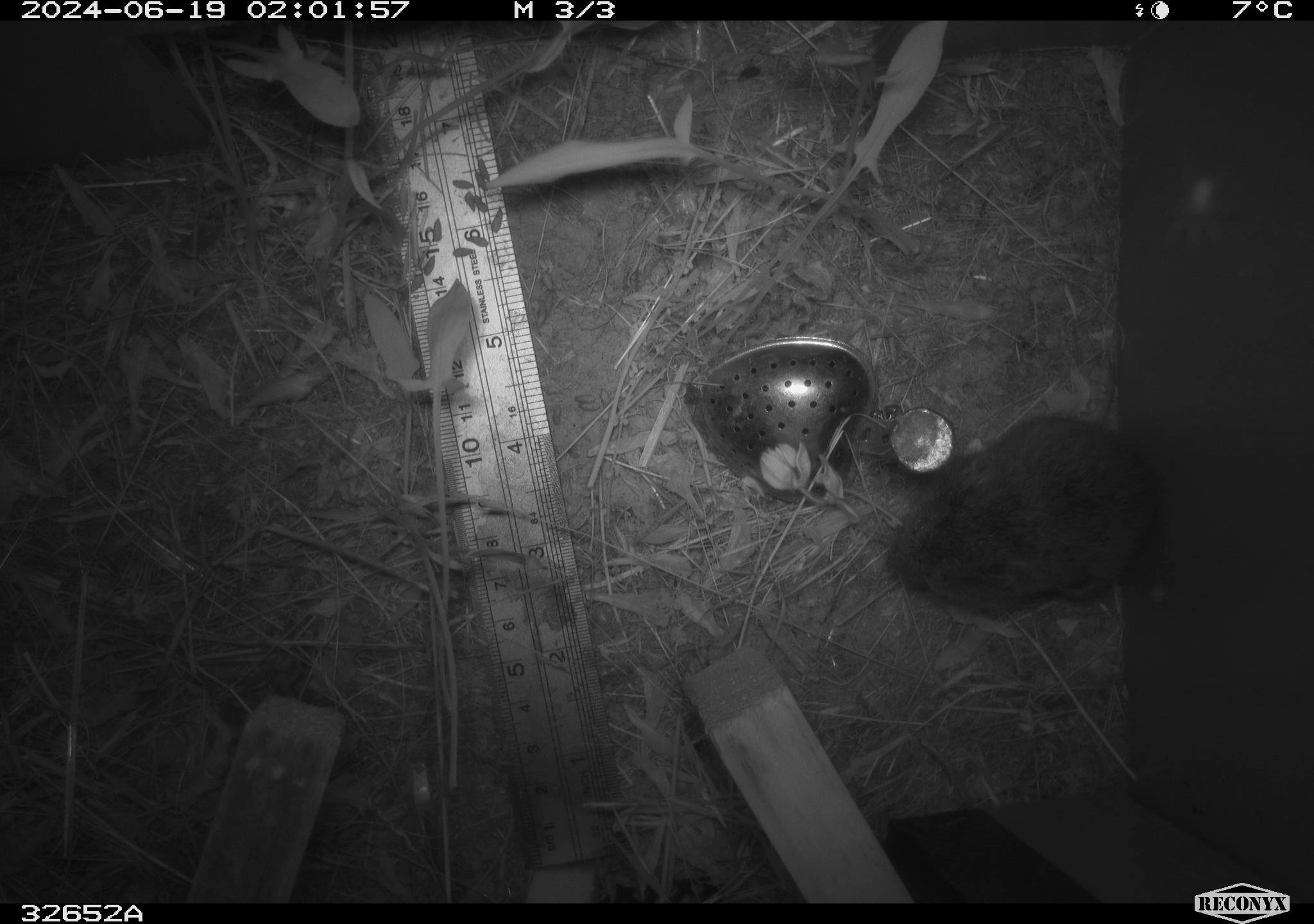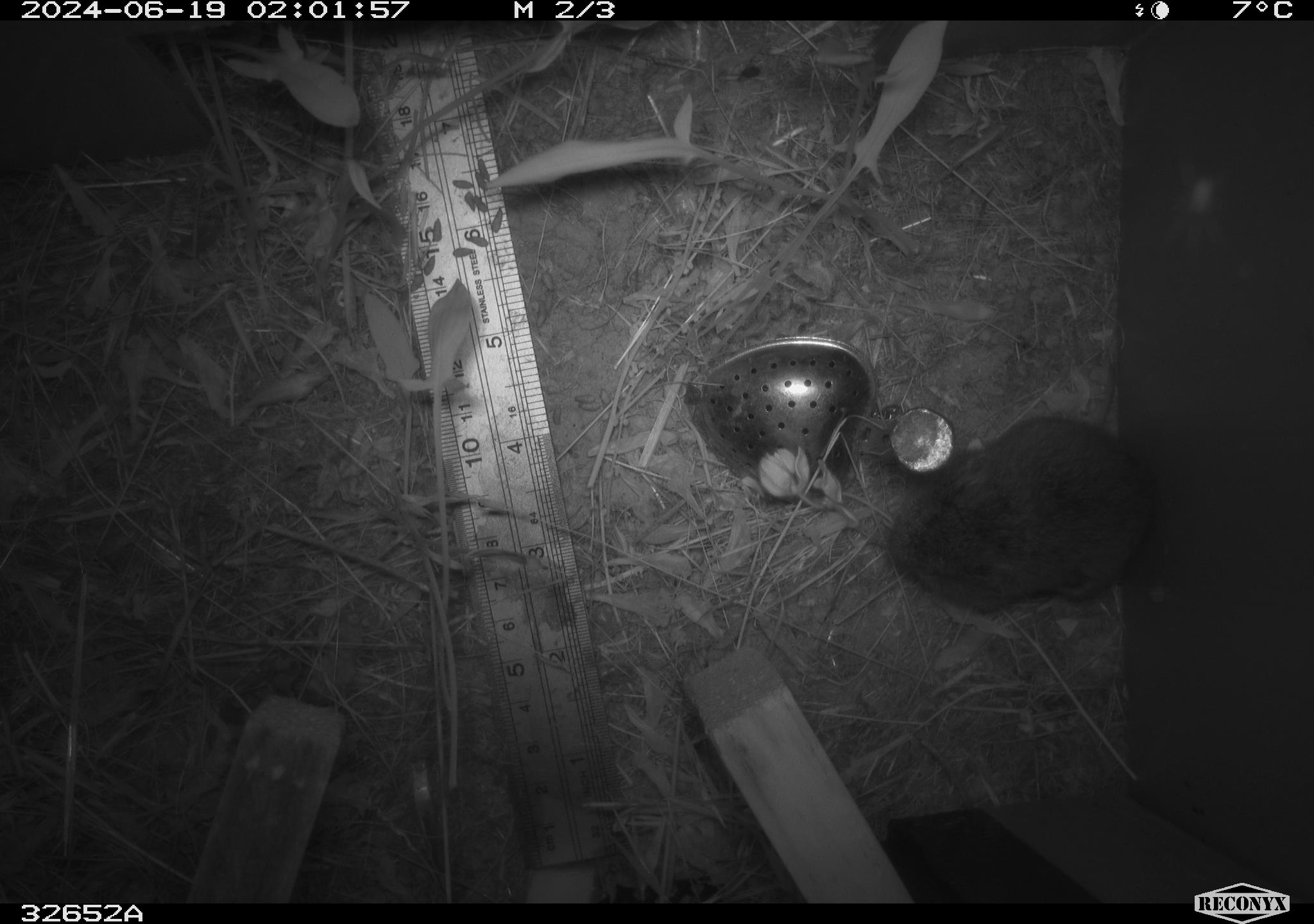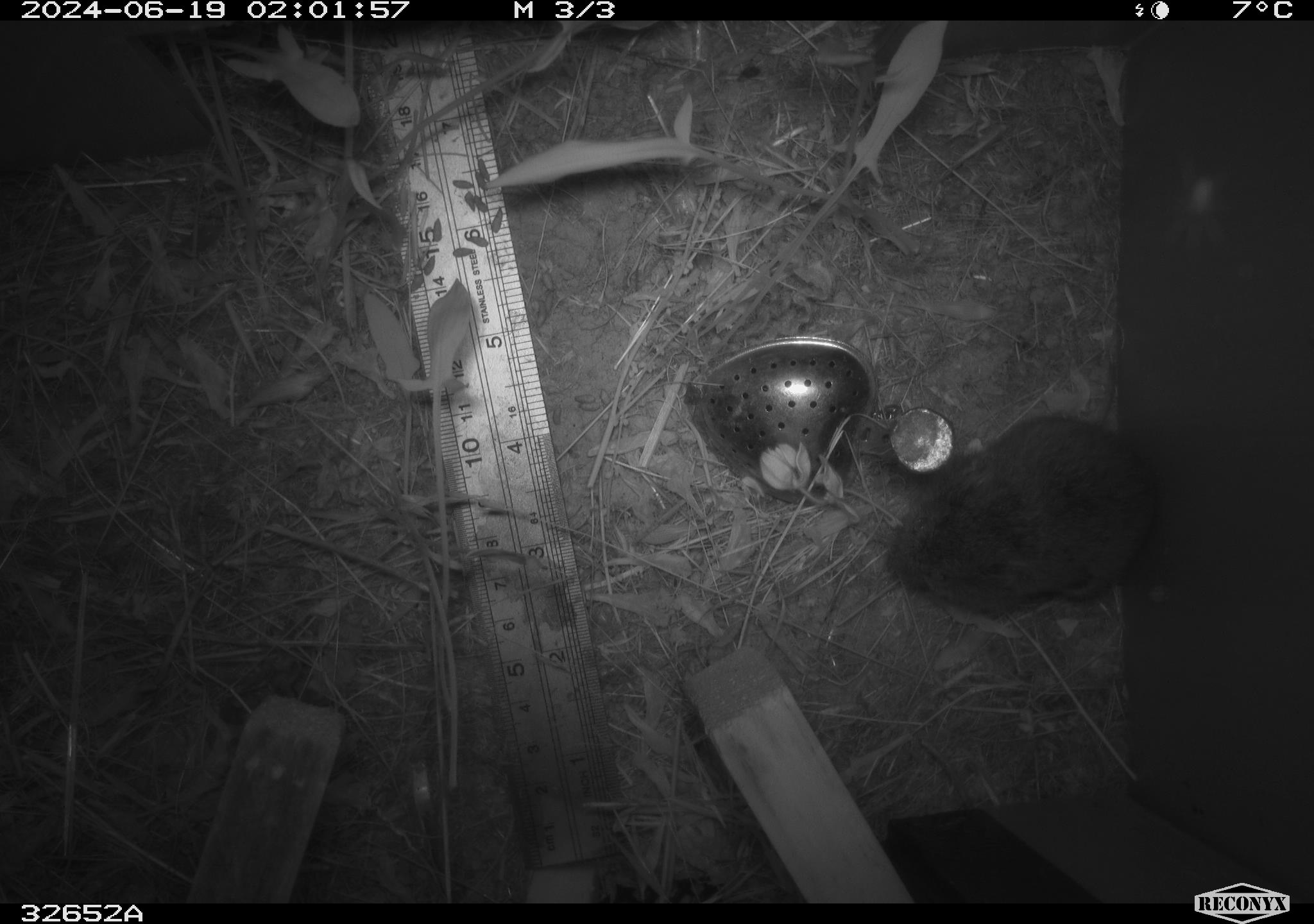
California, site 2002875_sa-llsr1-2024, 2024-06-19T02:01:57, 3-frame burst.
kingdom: Animalia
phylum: Chordata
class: Mammalia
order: Rodentia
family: Cricetidae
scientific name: Arvicolinae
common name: voles, lemmings, and muskrats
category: arvicolinae subfamily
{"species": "arvicolinae subfamily (voles, lemmings, and muskrats) (Arvicolinae)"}